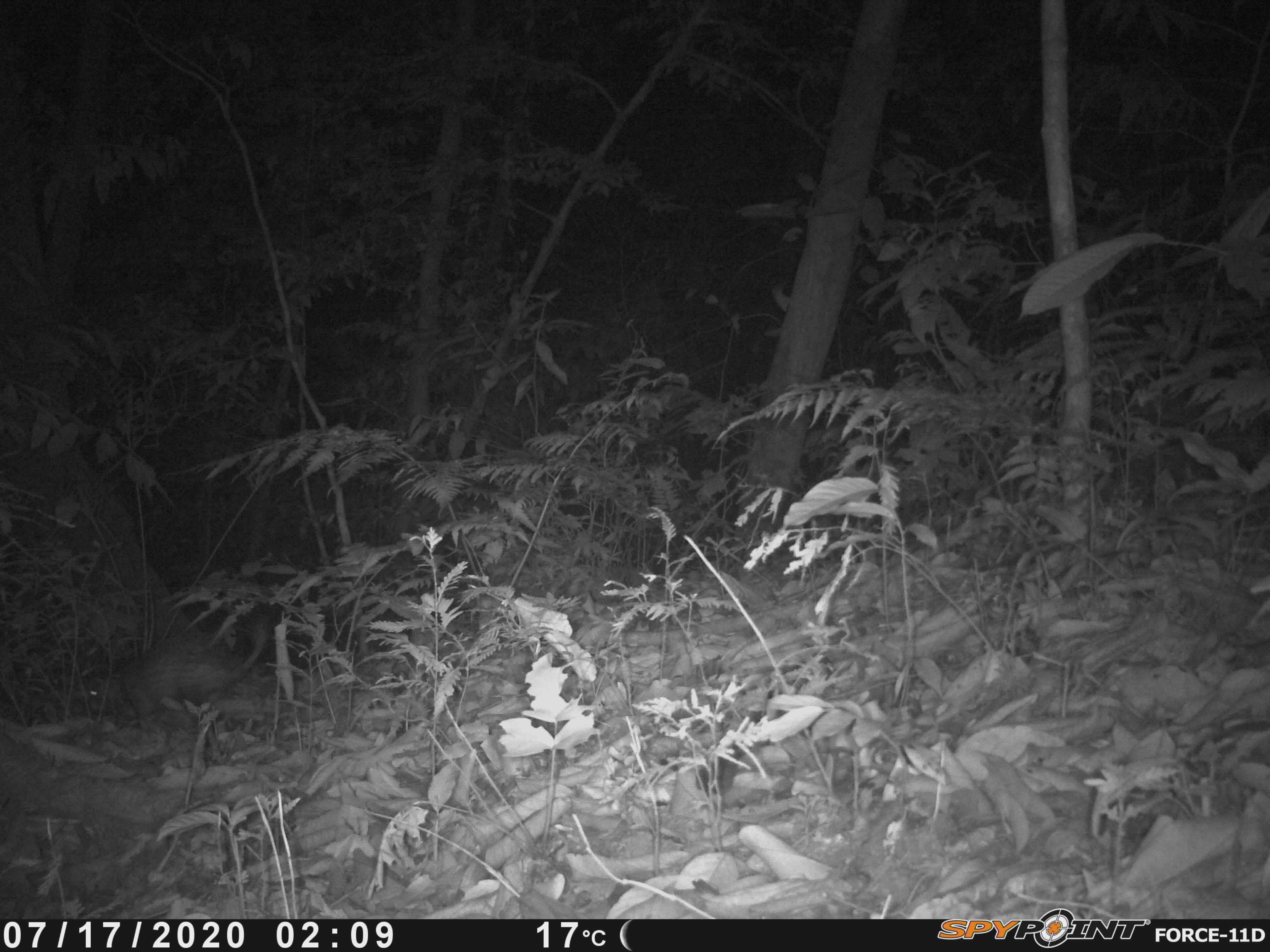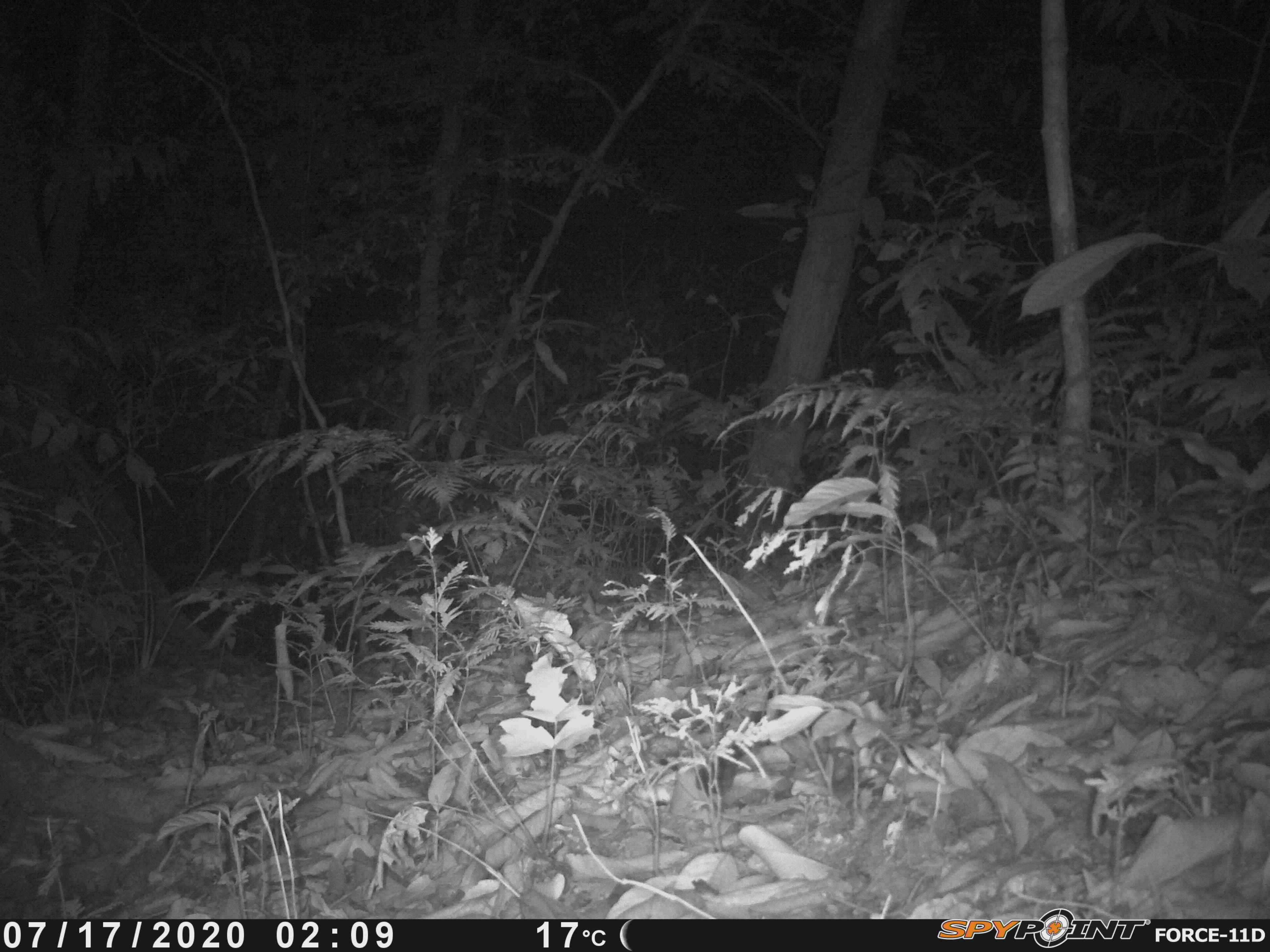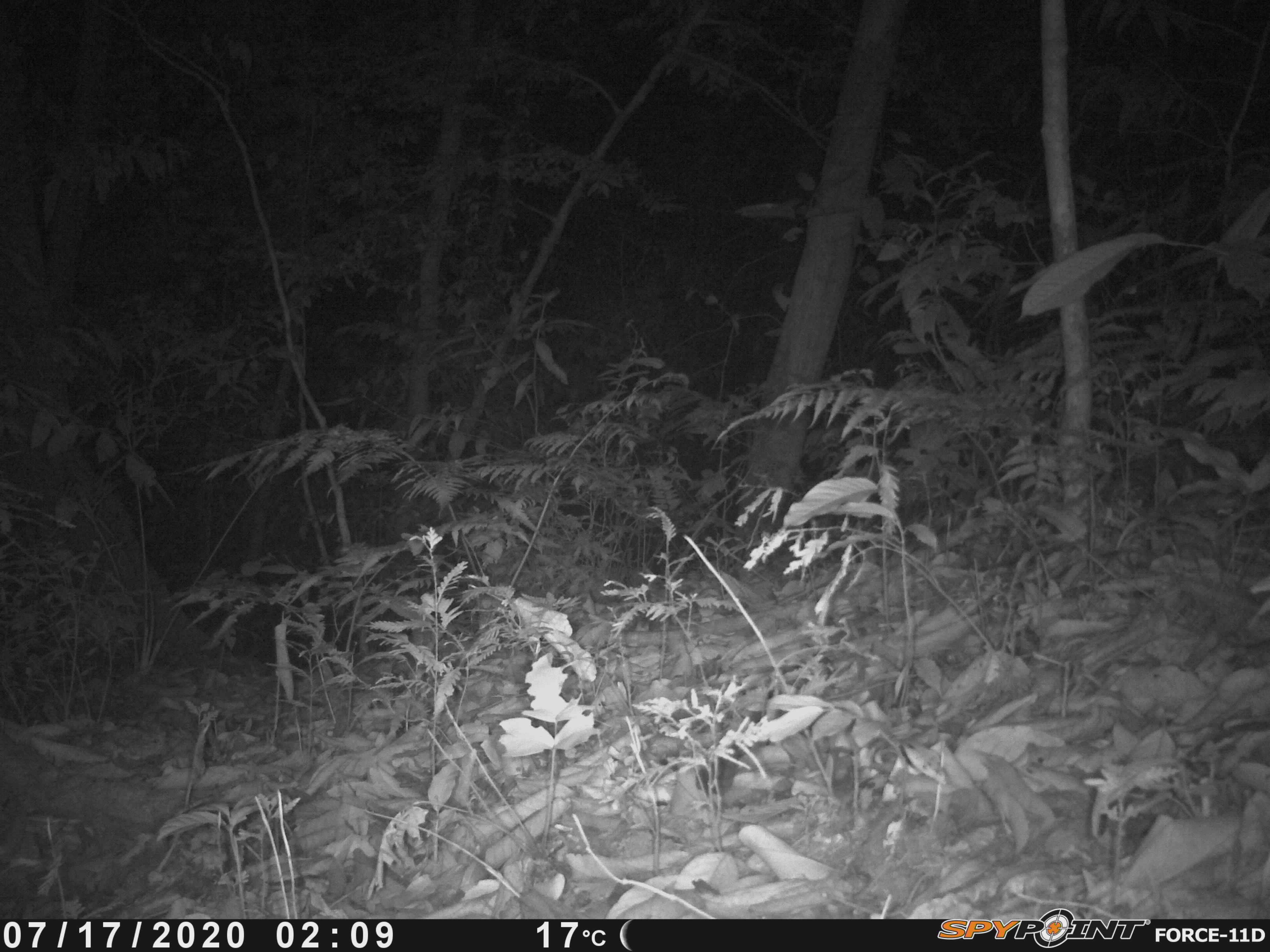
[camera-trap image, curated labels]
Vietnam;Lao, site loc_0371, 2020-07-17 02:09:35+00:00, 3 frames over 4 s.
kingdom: Animalia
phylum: Chordata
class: Mammalia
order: Rodentia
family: Hystricidae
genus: Atherurus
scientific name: Atherurus macrourus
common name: asiatic brush-tailed porcupine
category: asiatic brush tailed porcupine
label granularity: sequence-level